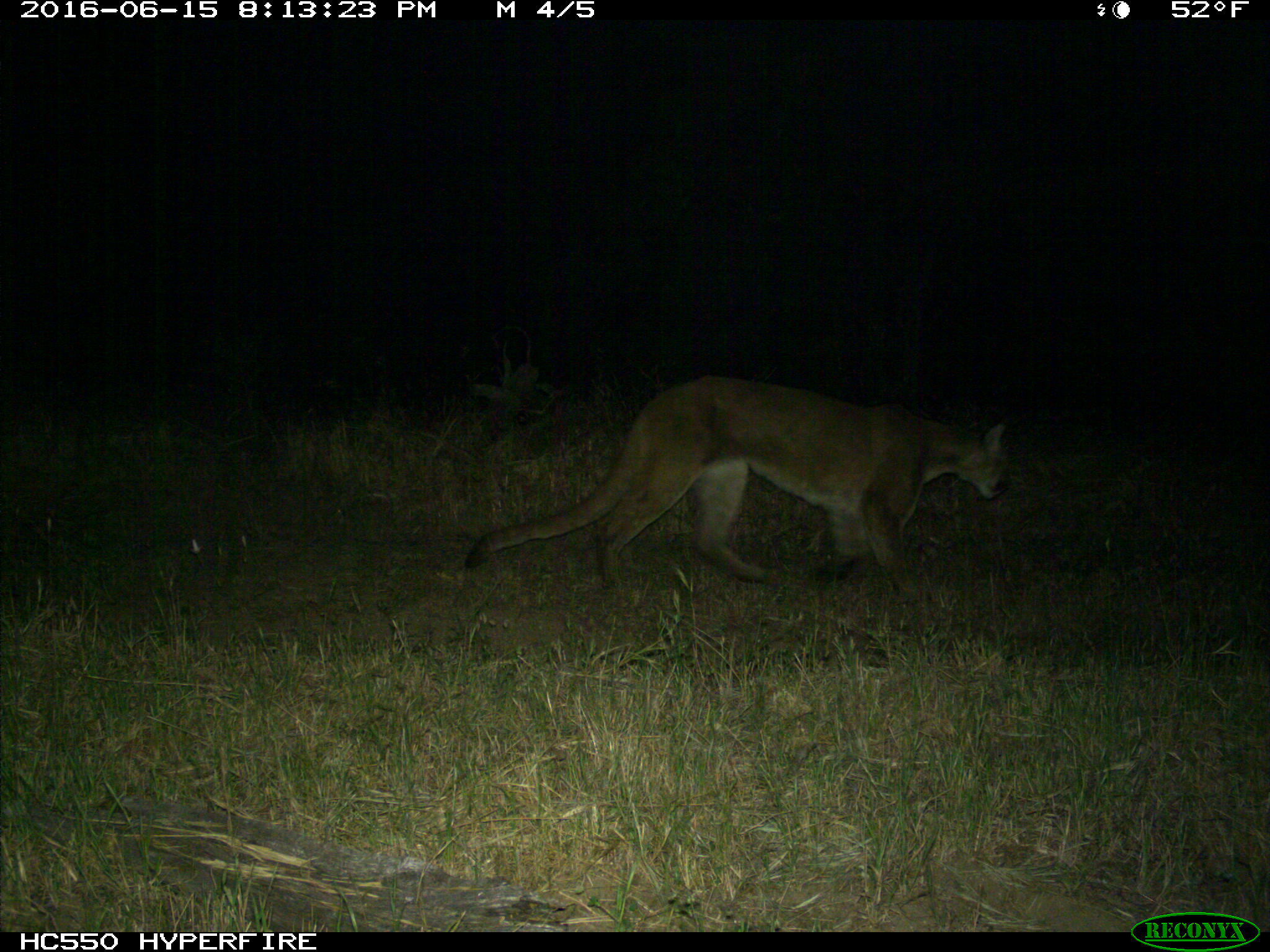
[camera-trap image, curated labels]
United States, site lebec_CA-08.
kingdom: Animalia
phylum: Chordata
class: Mammalia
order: Carnivora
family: Felidae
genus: Puma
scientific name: Puma concolor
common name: mountain lion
Puma concolor (mountain lion).